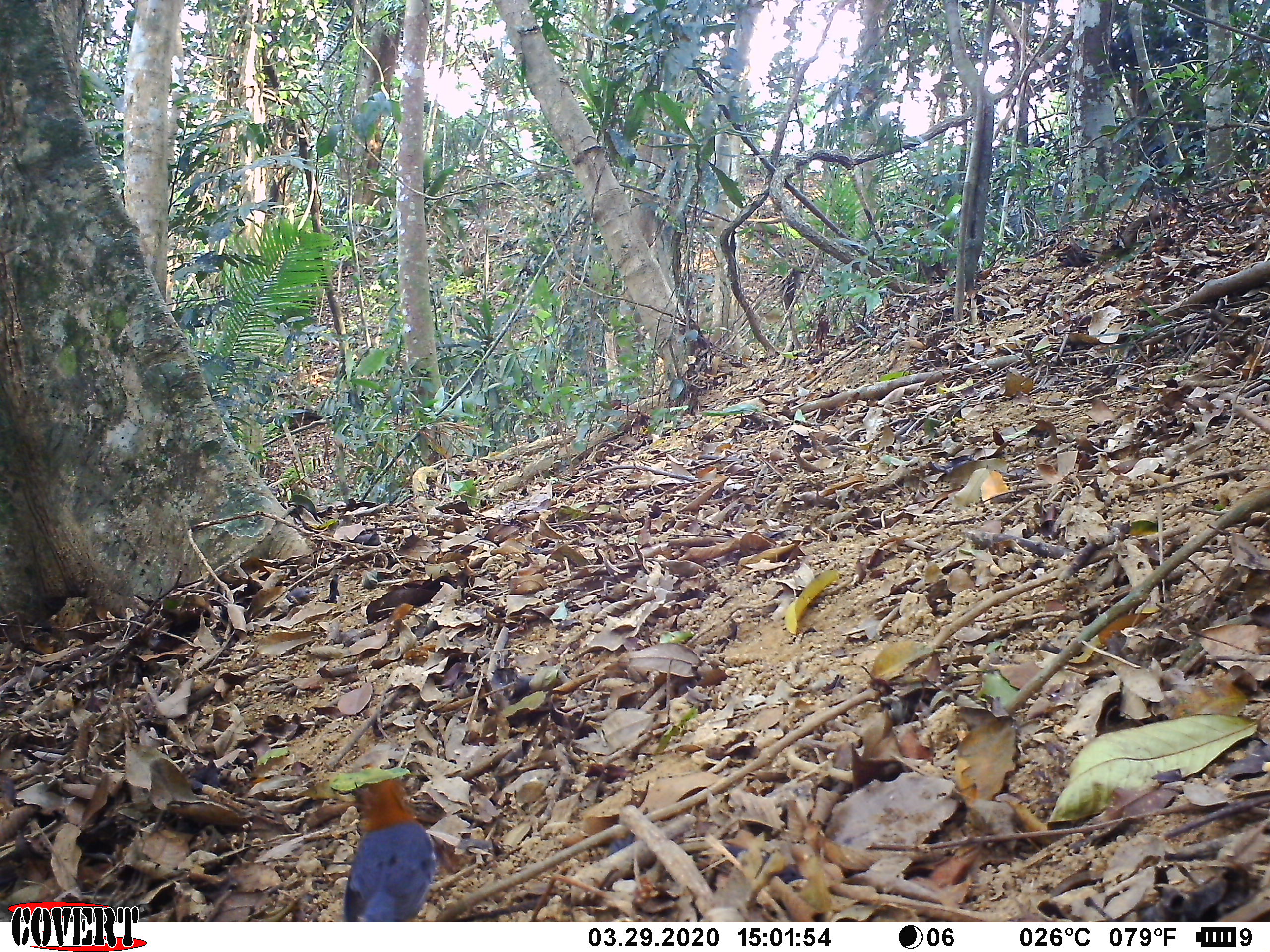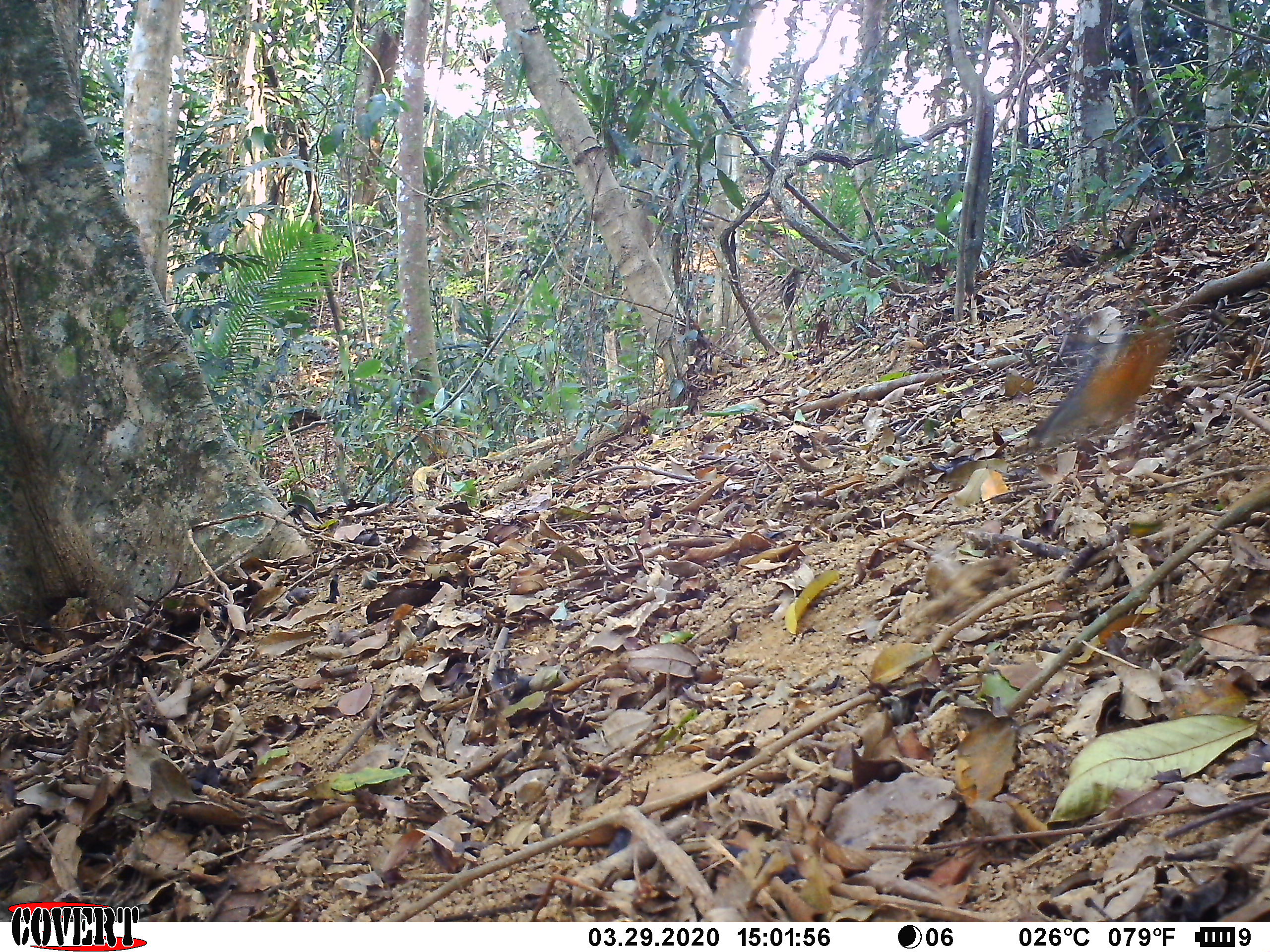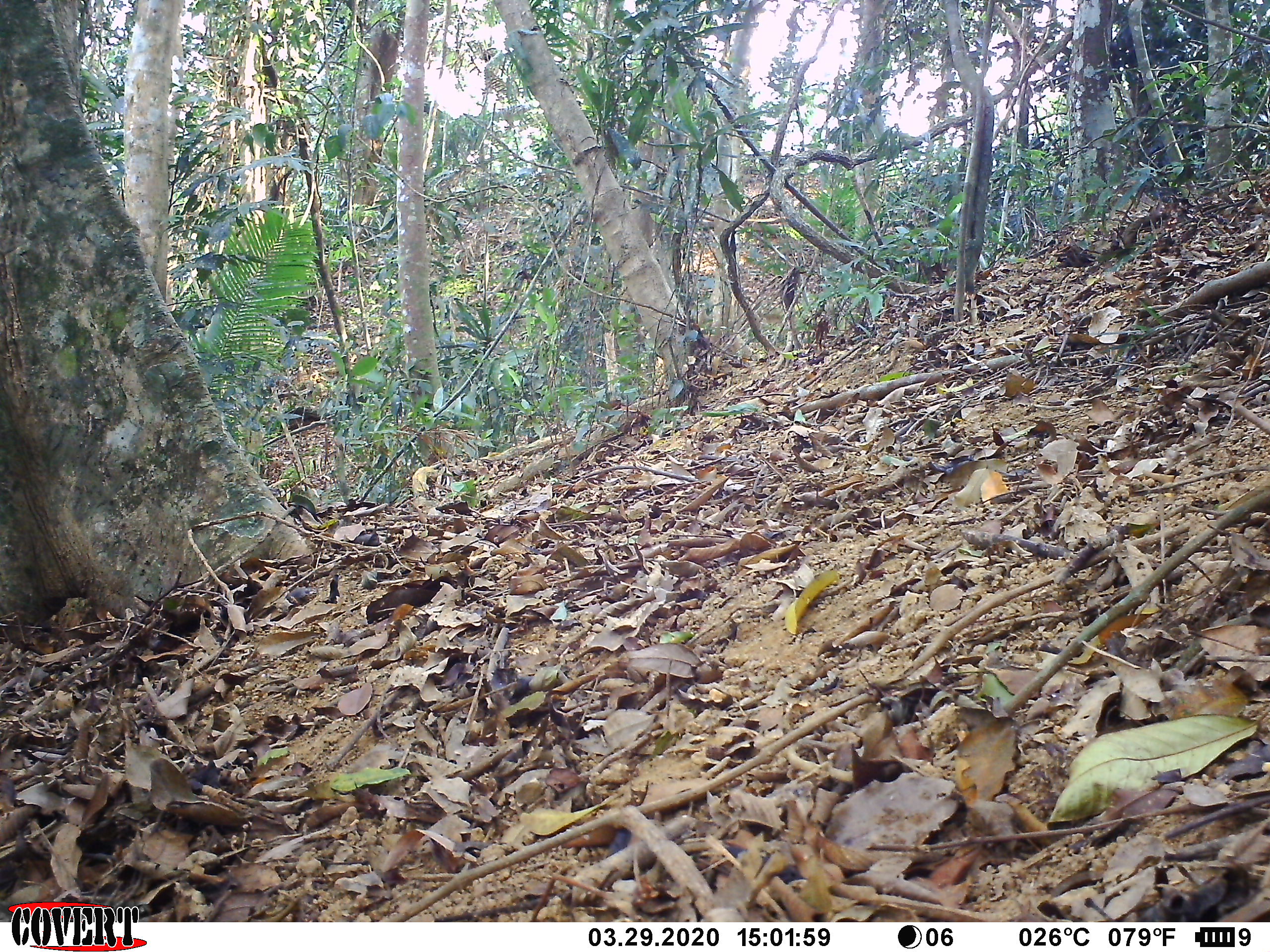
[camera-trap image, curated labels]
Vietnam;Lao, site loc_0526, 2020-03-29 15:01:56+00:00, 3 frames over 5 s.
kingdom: Animalia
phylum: Chordata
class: Aves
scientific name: Aves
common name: bird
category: unidentified bird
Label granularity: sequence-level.